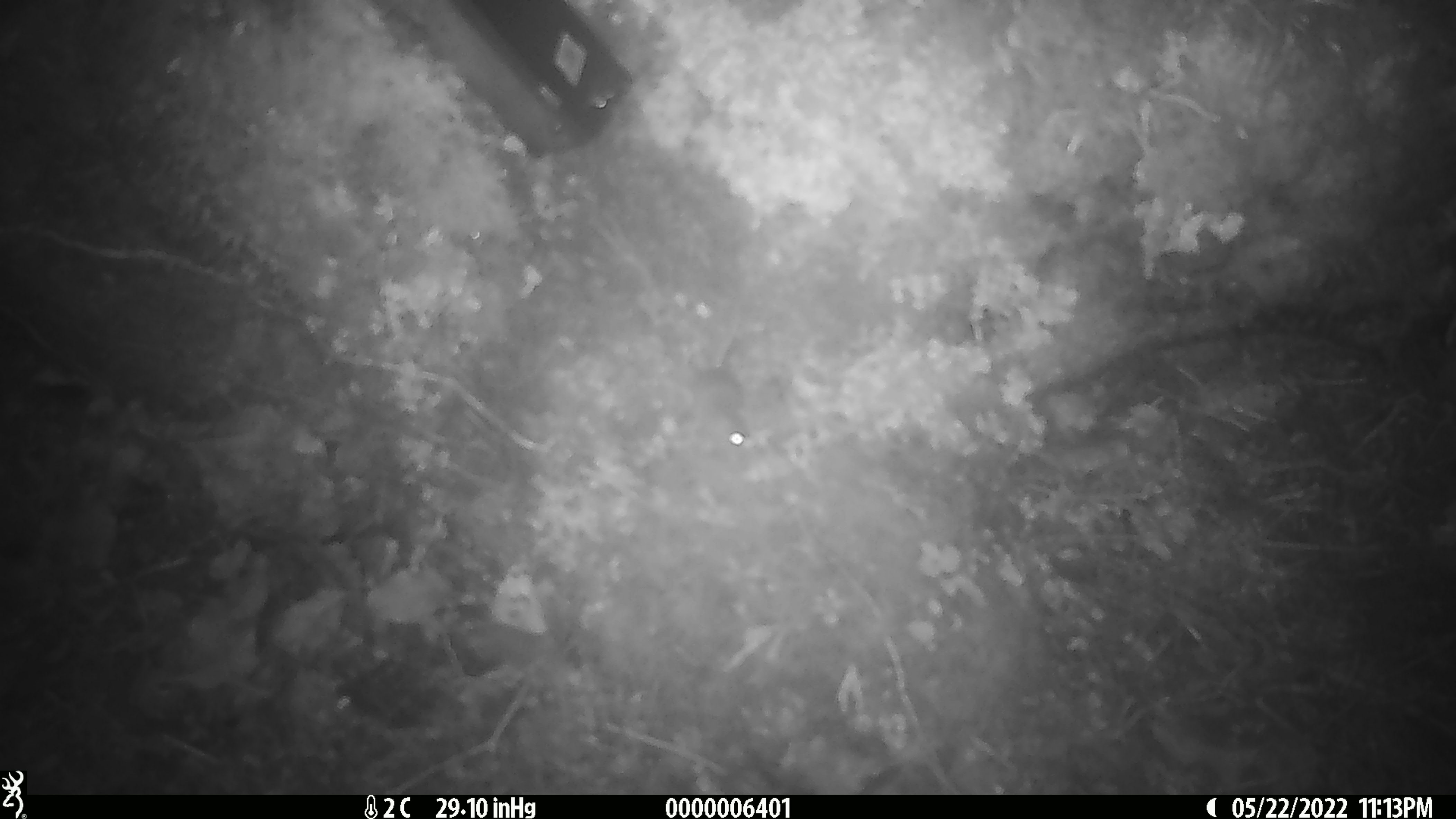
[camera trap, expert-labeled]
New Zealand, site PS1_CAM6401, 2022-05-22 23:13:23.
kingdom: Animalia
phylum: Chordata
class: Mammalia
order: Rodentia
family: Muridae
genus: Mus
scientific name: Mus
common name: mouse